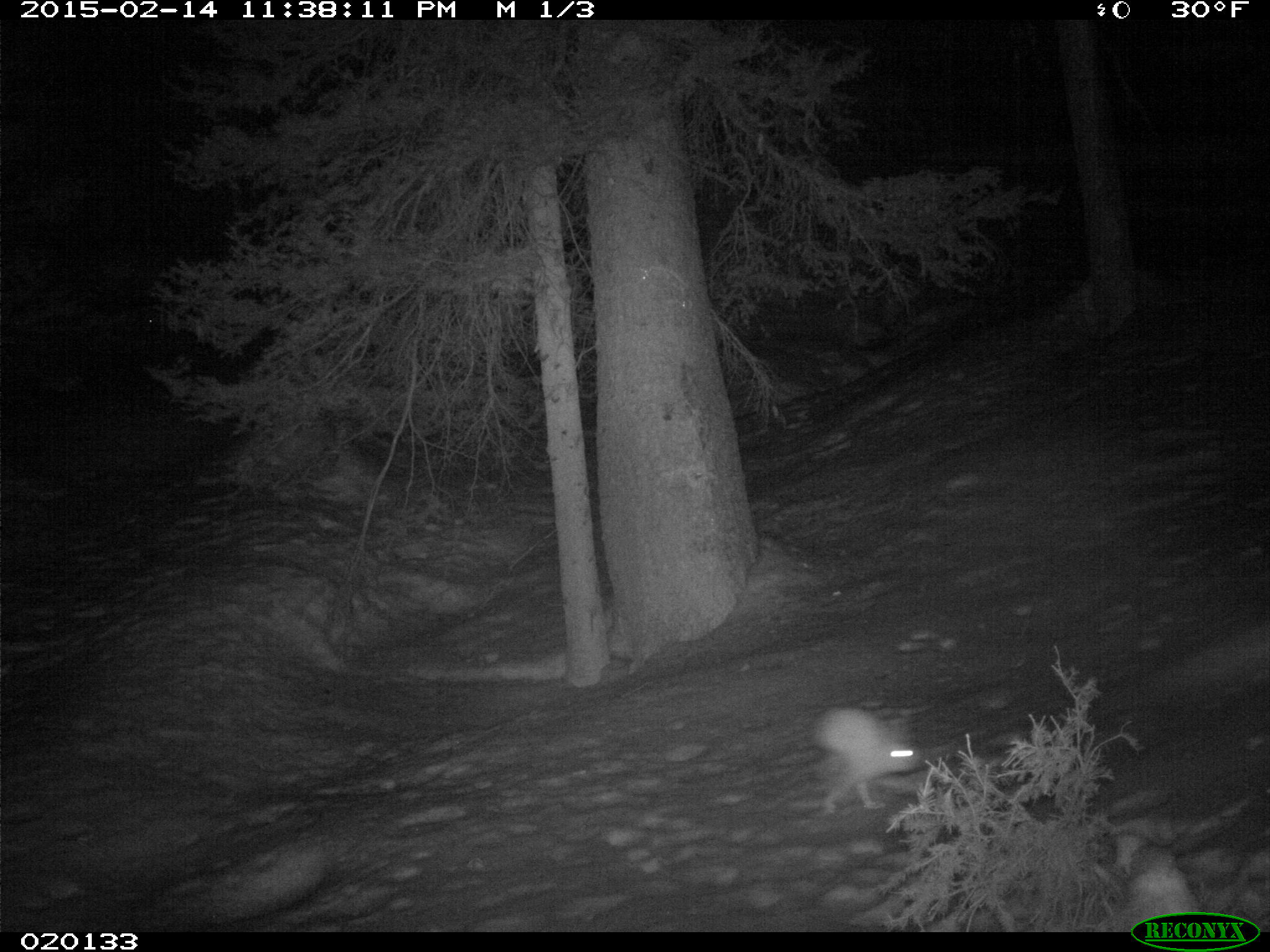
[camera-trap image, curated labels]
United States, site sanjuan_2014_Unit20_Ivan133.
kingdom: Animalia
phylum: Chordata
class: Mammalia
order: Lagomorpha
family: Leporidae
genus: Lepus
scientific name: Lepus americanus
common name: snowshoe hare